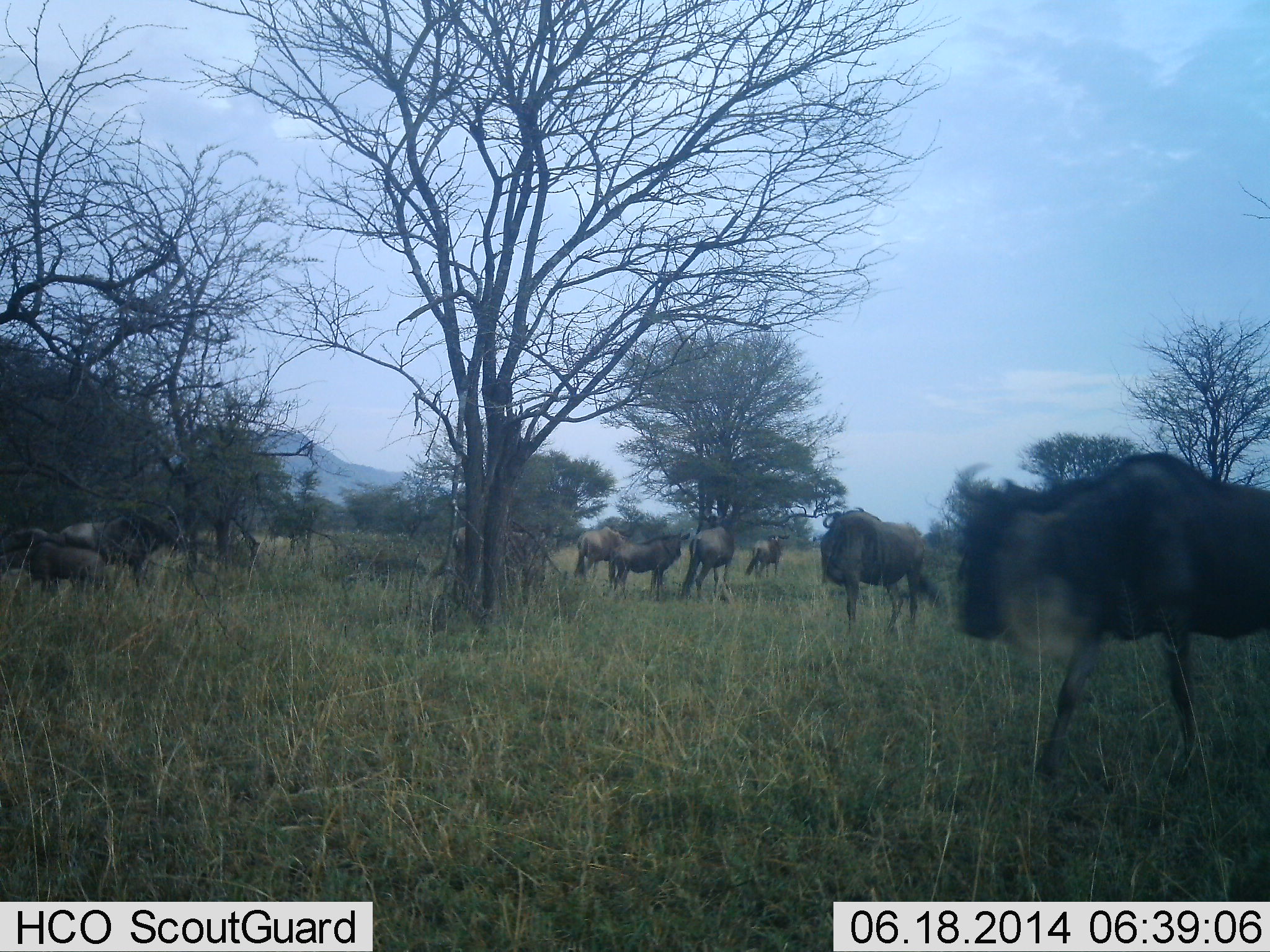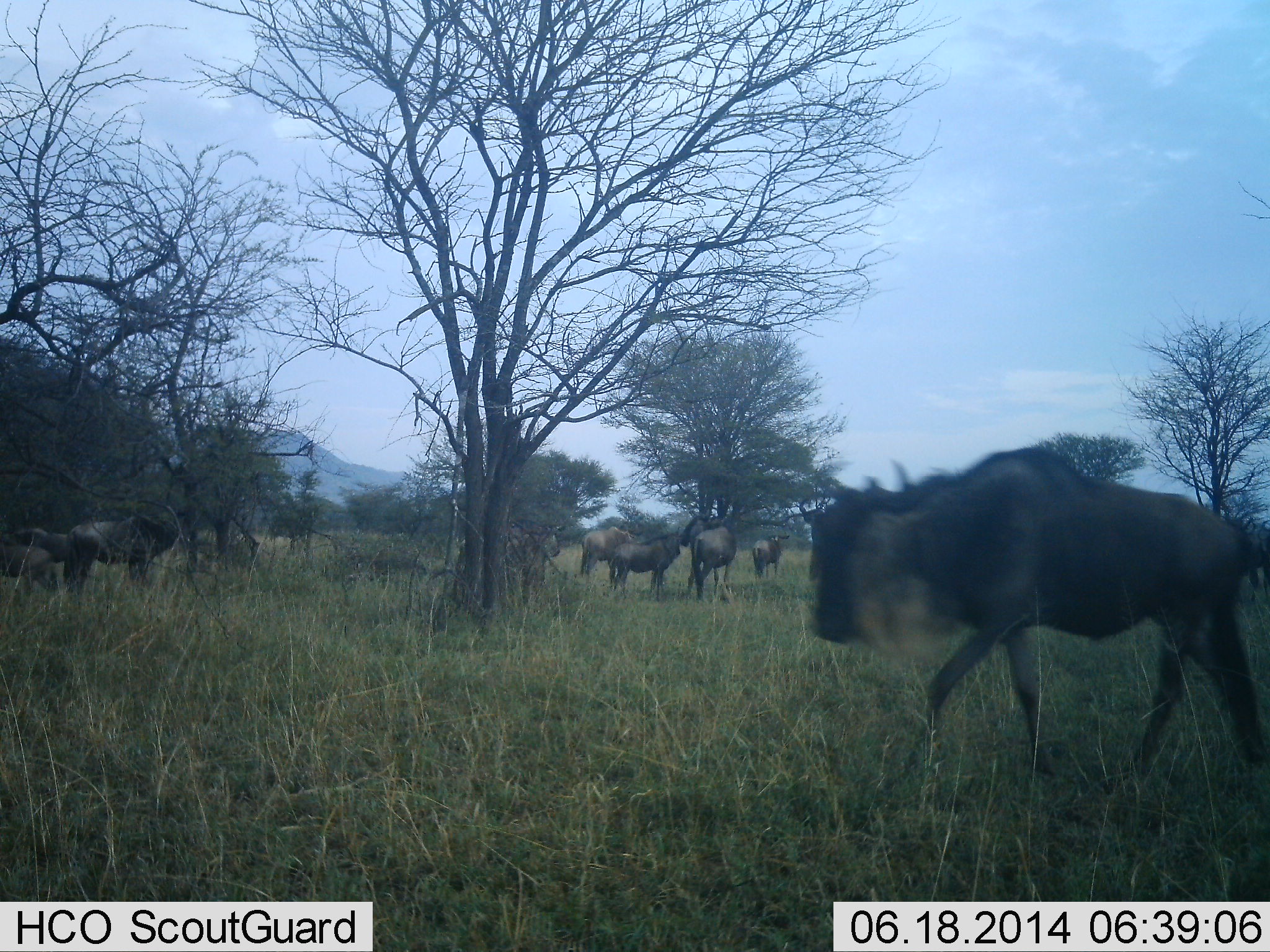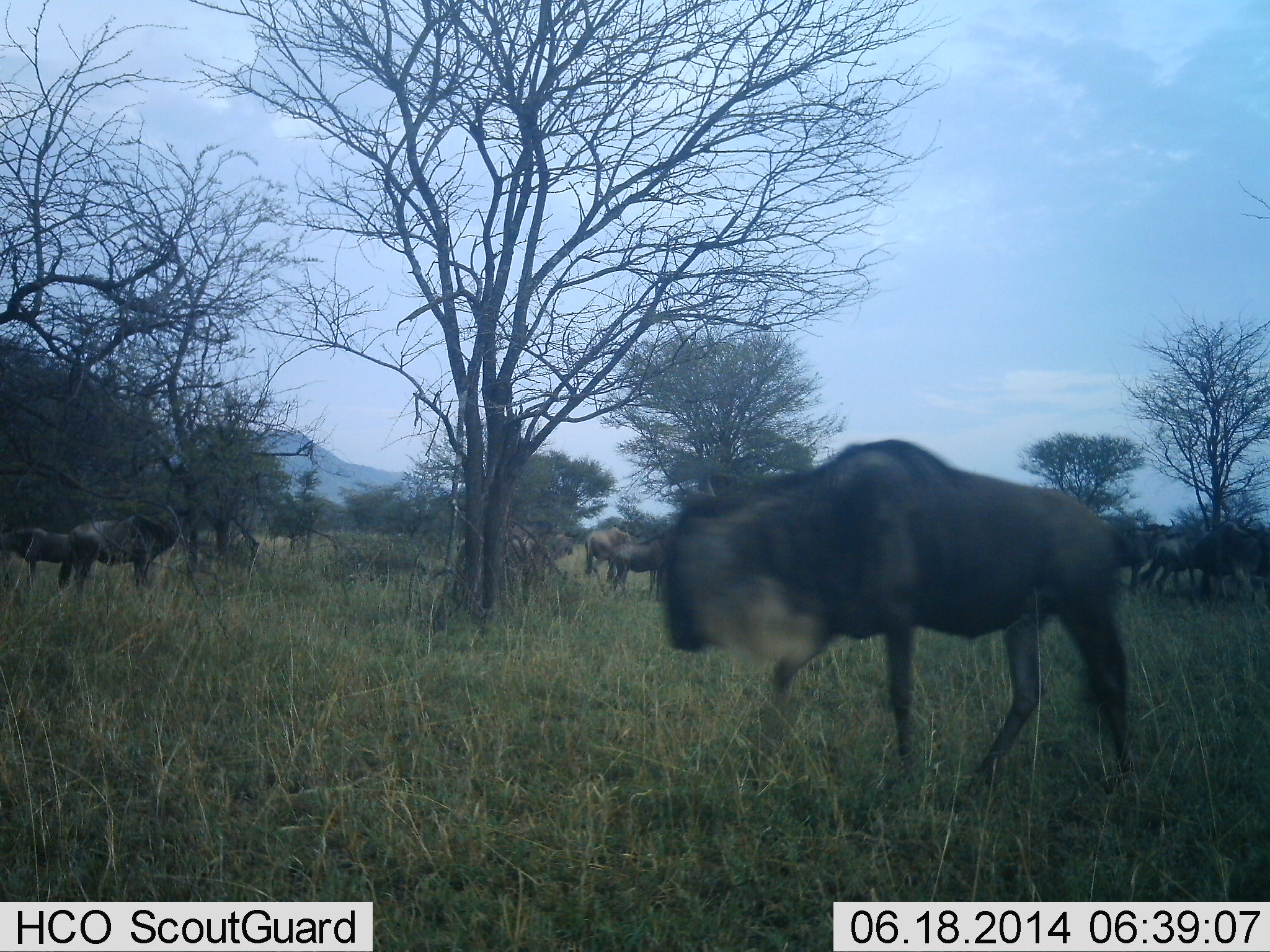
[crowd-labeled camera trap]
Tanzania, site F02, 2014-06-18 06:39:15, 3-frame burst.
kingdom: Animalia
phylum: Chordata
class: Mammalia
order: Artiodactyla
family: Bovidae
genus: Connochaetes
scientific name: Connochaetes taurinus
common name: blue wildebeest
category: wildebeest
Wildebeest (blue wildebeest) (Connochaetes taurinus), count 10. Behavior (volunteer vote fractions): standing 70%, resting 0%, moving 80%, interacting 10%. Young present (vote fraction): 20%. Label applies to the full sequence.